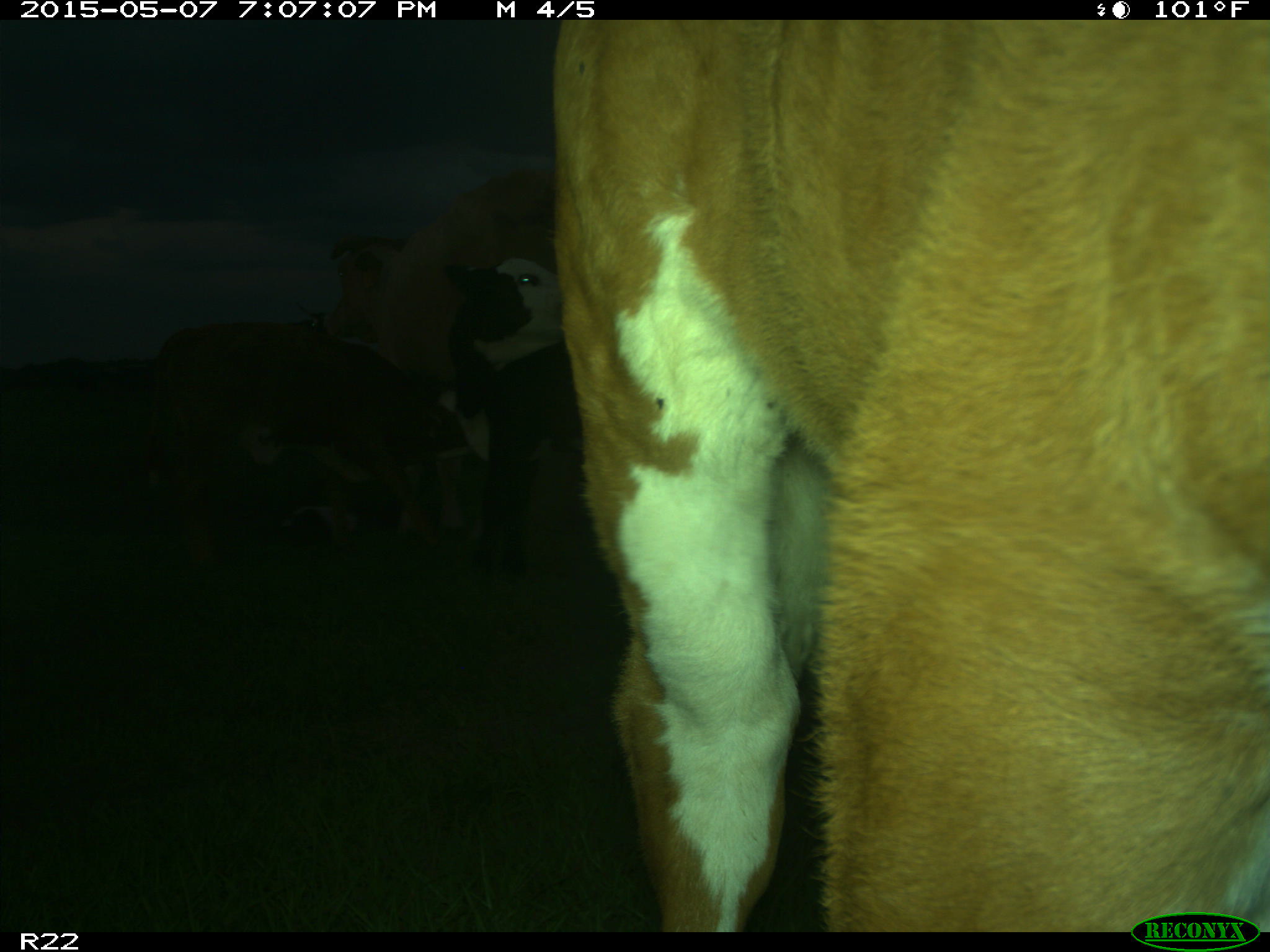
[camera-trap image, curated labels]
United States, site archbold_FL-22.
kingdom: Animalia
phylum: Chordata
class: Mammalia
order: Artiodactyla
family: Bovidae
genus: Bos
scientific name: Bos taurus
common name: domestic cow